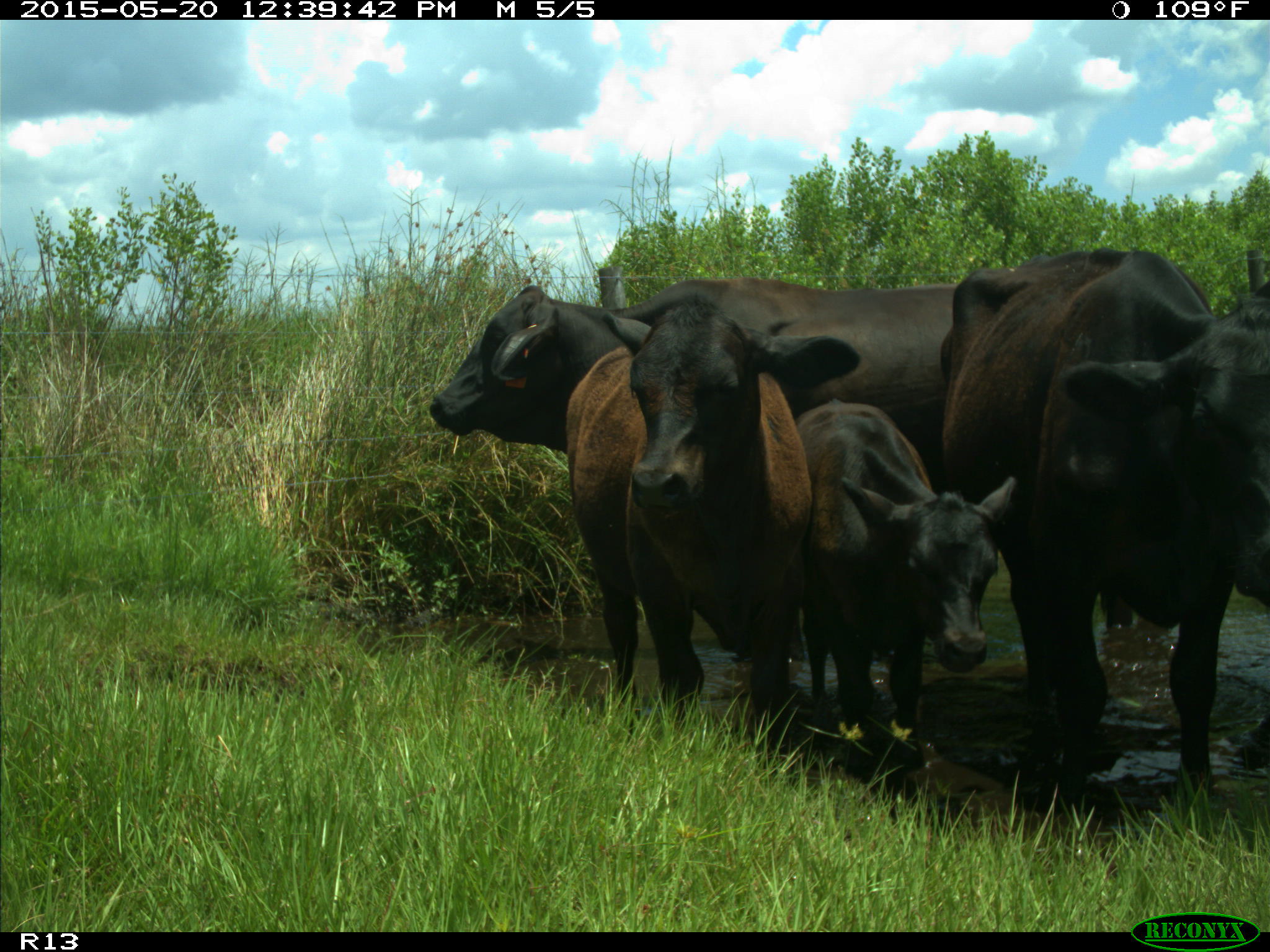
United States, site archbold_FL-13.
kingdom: Animalia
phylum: Chordata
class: Mammalia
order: Artiodactyla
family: Bovidae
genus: Bos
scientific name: Bos taurus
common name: domestic cow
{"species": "Bos taurus (domestic cow)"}